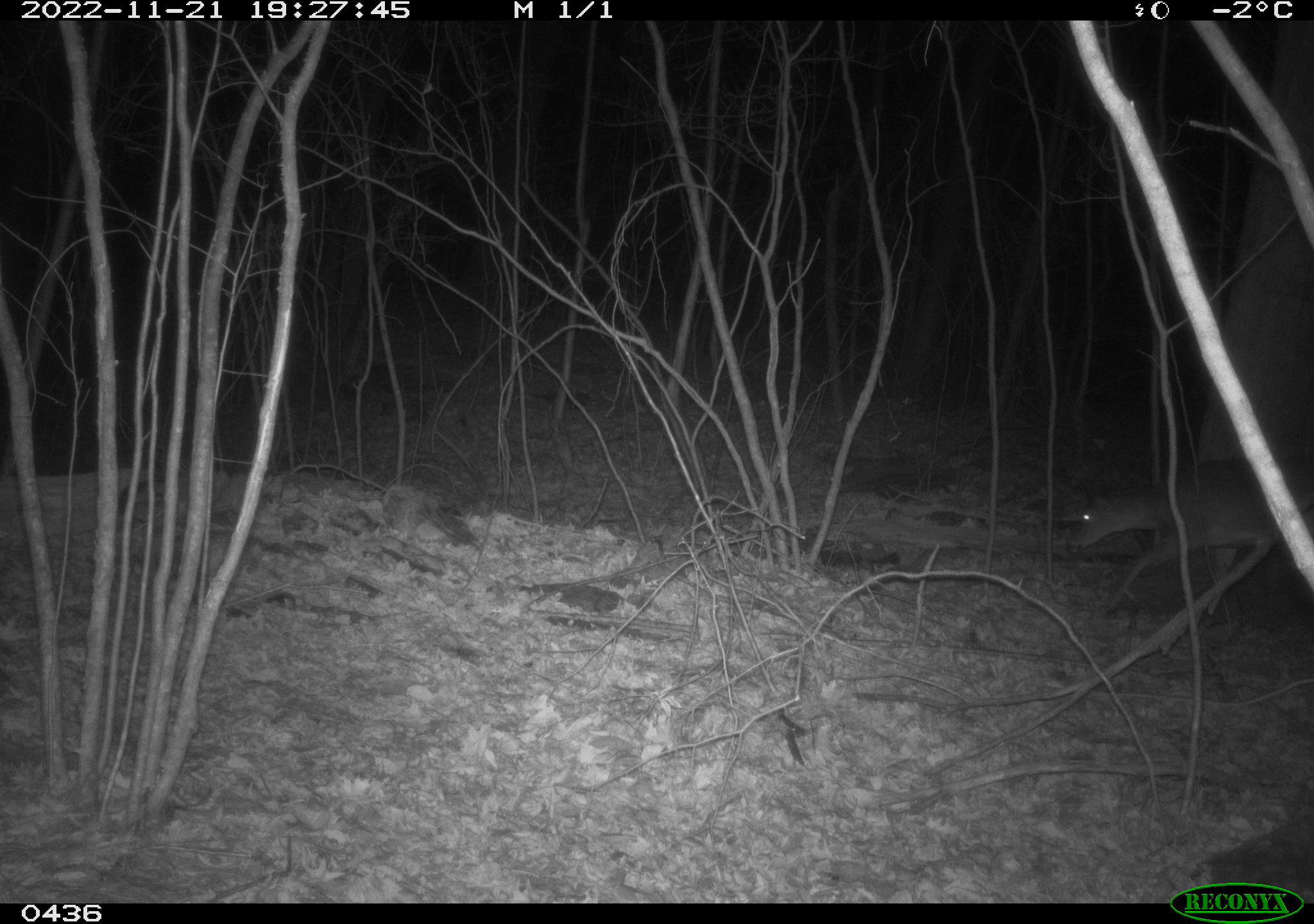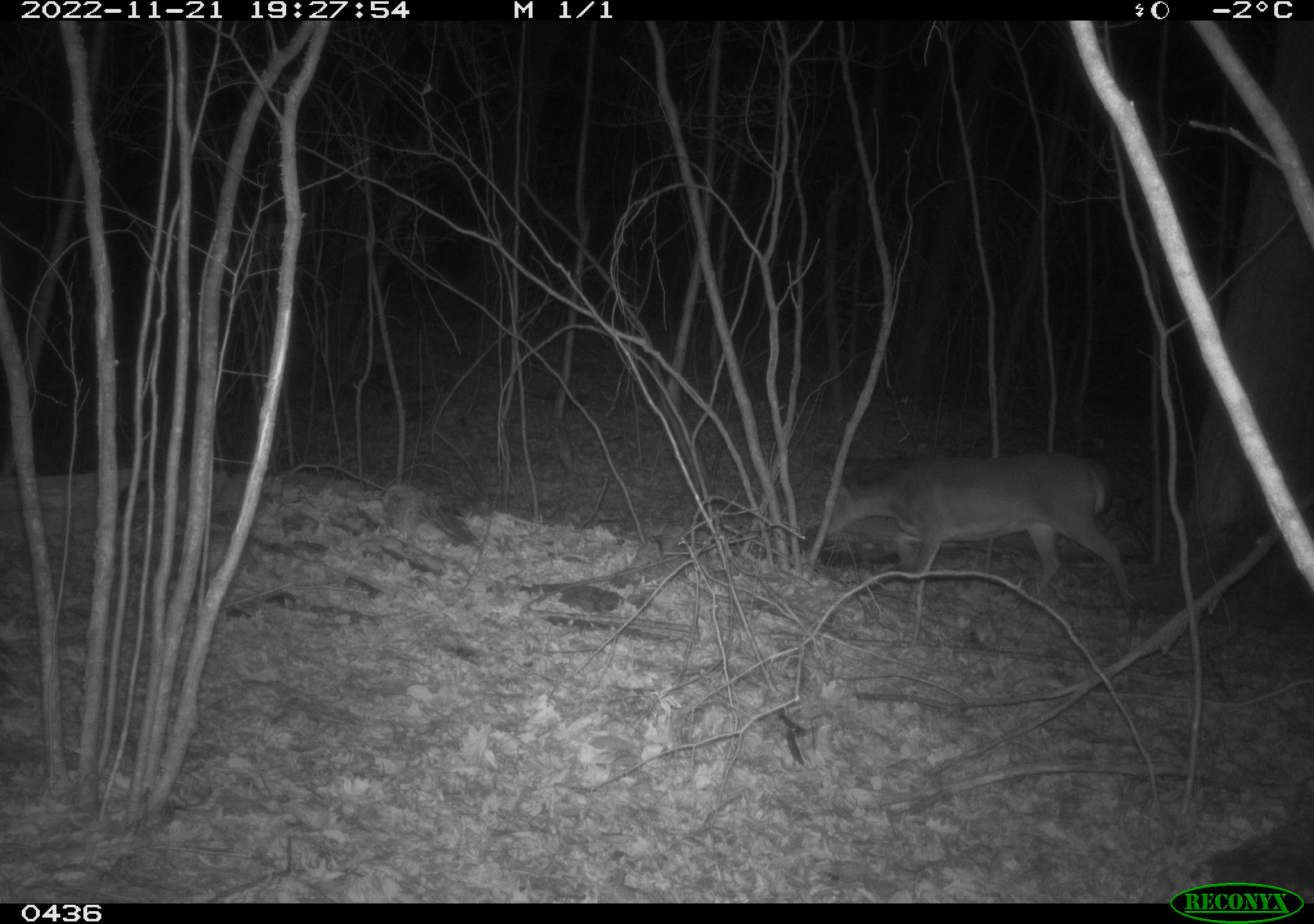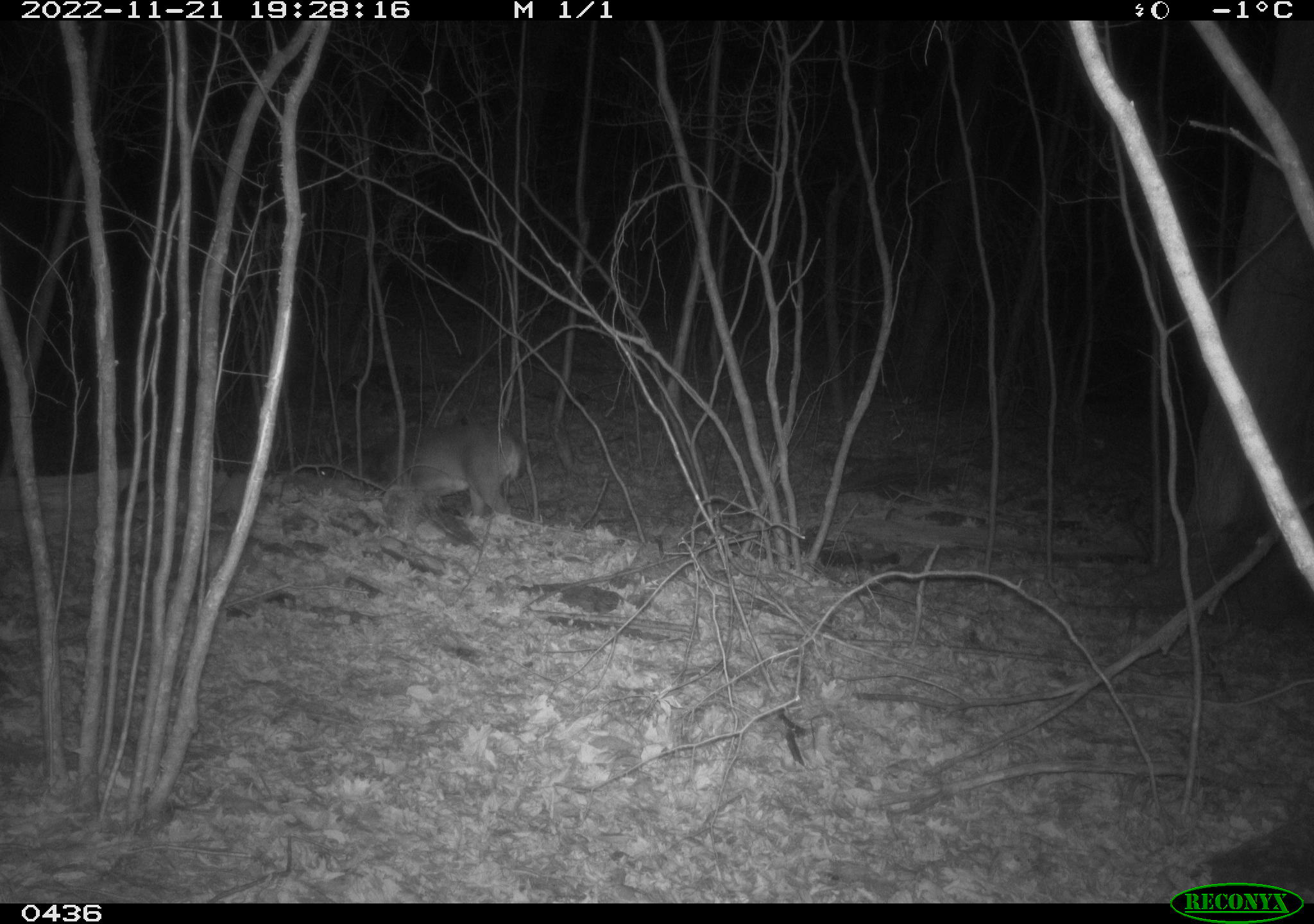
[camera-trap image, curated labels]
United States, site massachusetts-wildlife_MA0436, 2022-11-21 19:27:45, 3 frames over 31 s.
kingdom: Animalia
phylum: Chordata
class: Mammalia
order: Artiodactyla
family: Cervidae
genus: Odocoileus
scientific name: Odocoileus virginianus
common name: white-tailed deer